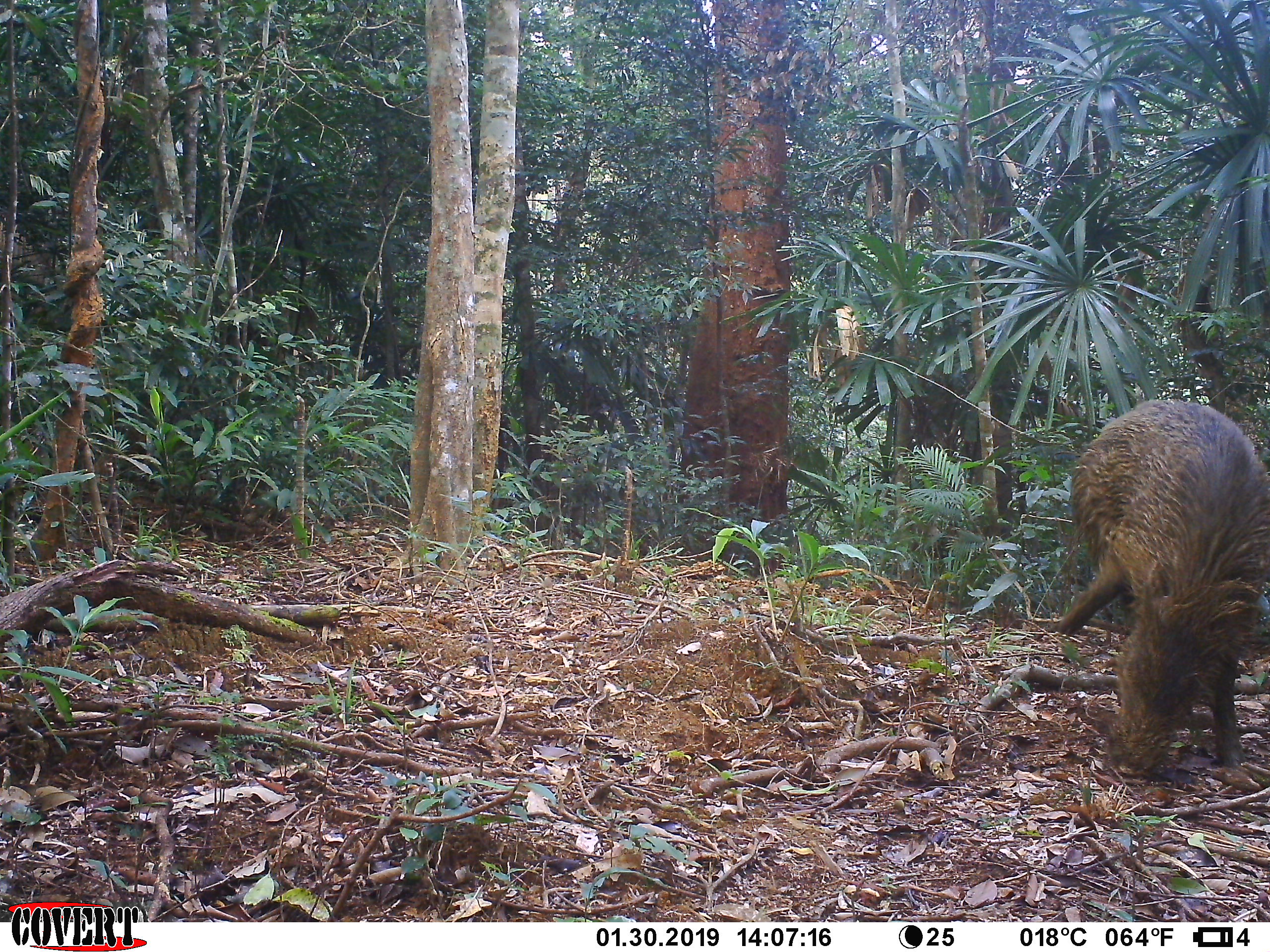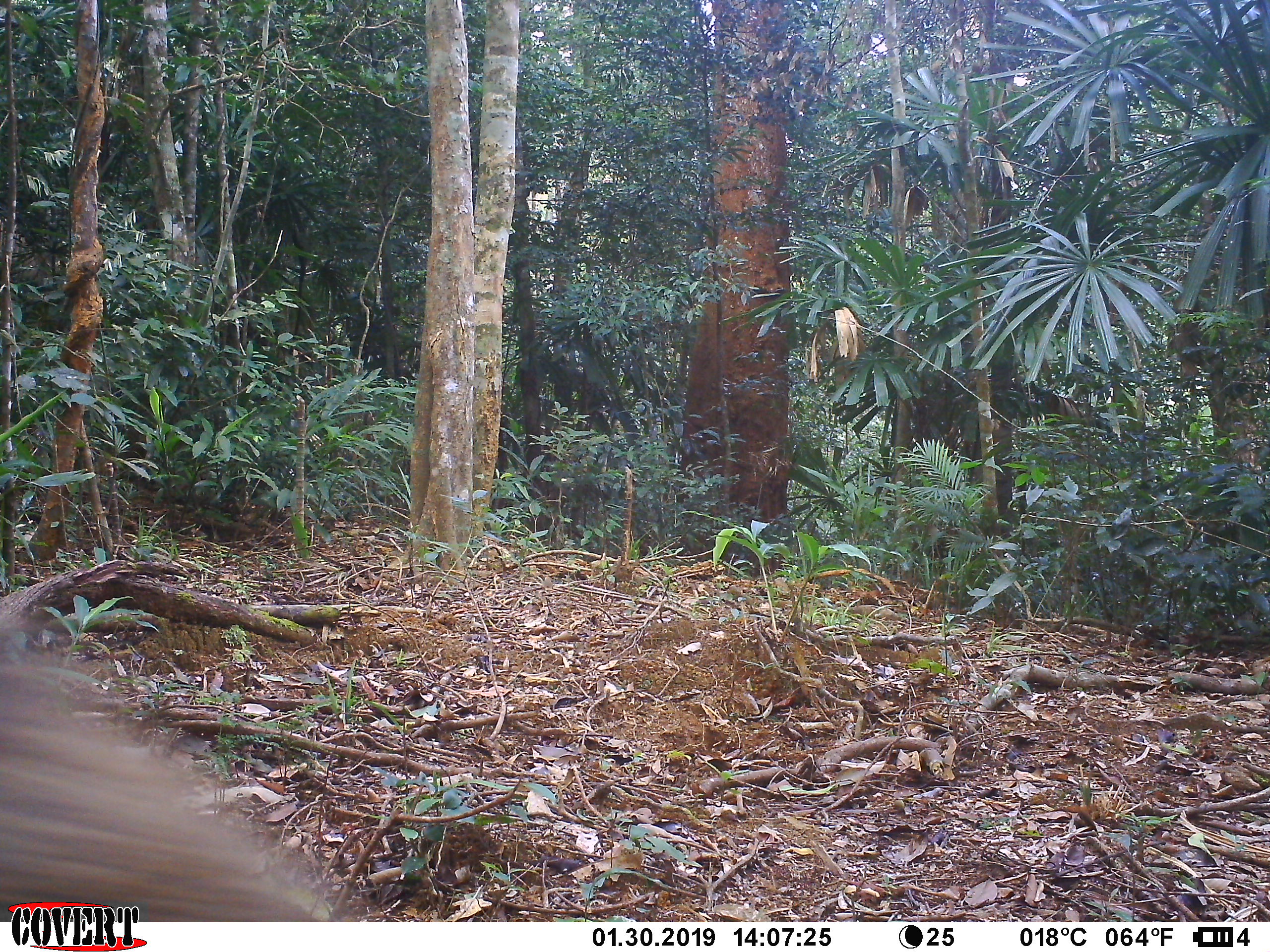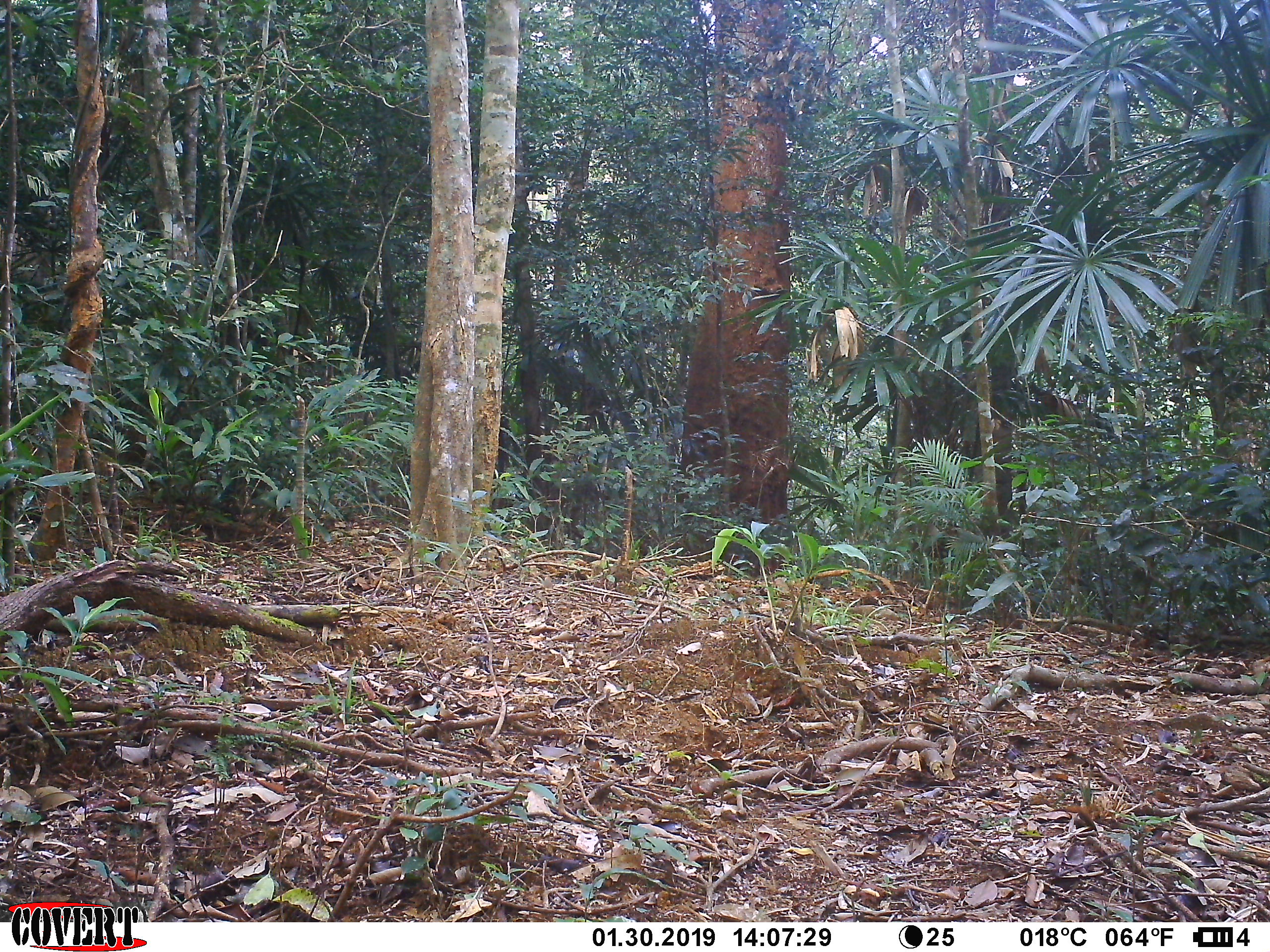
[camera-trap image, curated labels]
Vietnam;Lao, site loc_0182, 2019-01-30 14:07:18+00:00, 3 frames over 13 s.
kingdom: Animalia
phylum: Chordata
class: Mammalia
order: Artiodactyla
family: Suidae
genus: Sus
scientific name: Sus scrofa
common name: eurasian wild pig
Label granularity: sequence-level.